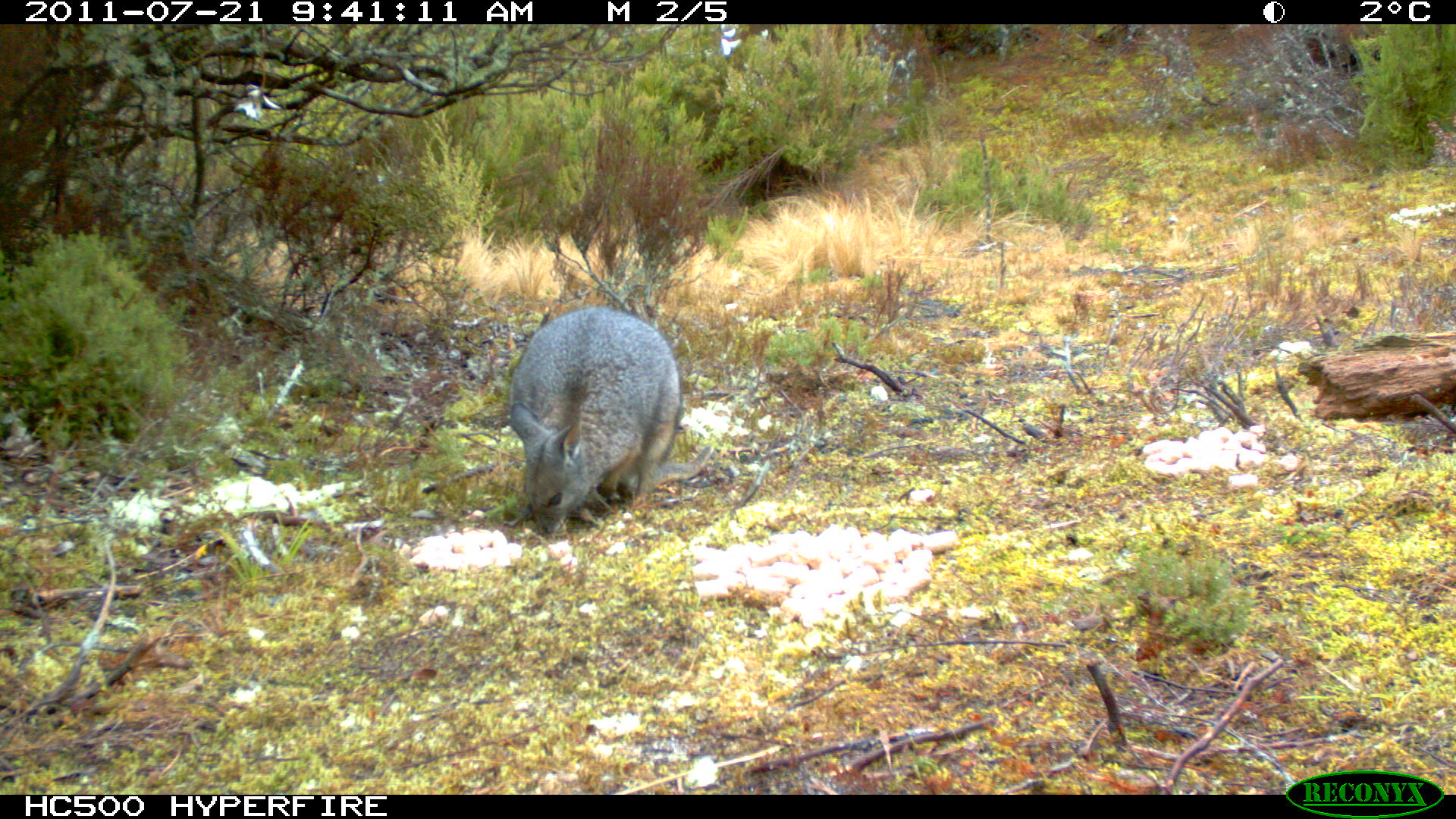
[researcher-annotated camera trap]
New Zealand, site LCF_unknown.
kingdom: Animalia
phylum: Chordata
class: Mammalia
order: Diprotodontia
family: Macropodidae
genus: Notamacropus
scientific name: Notamacropus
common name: wallaby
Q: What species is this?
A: Wallaby (Notamacropus).